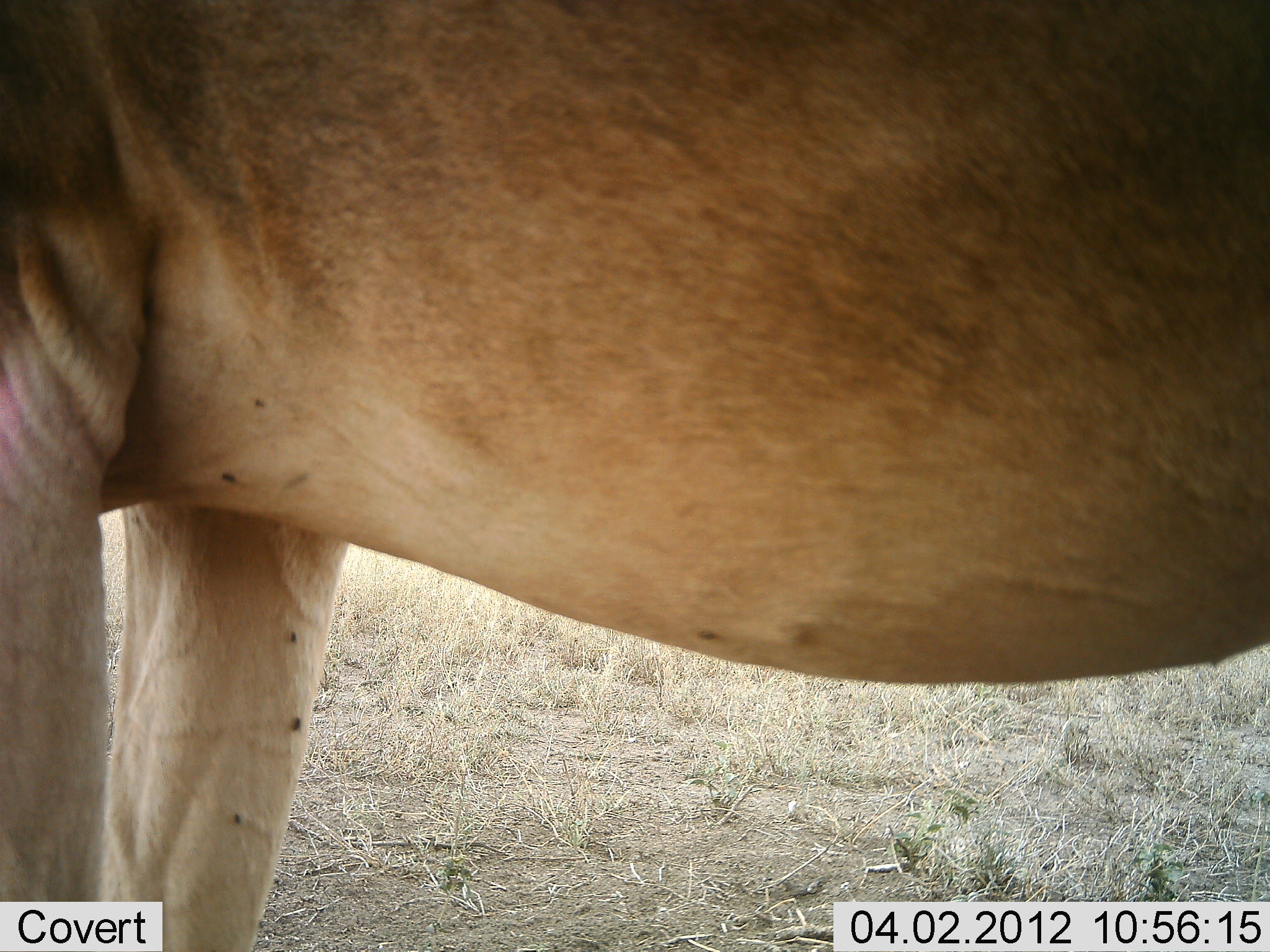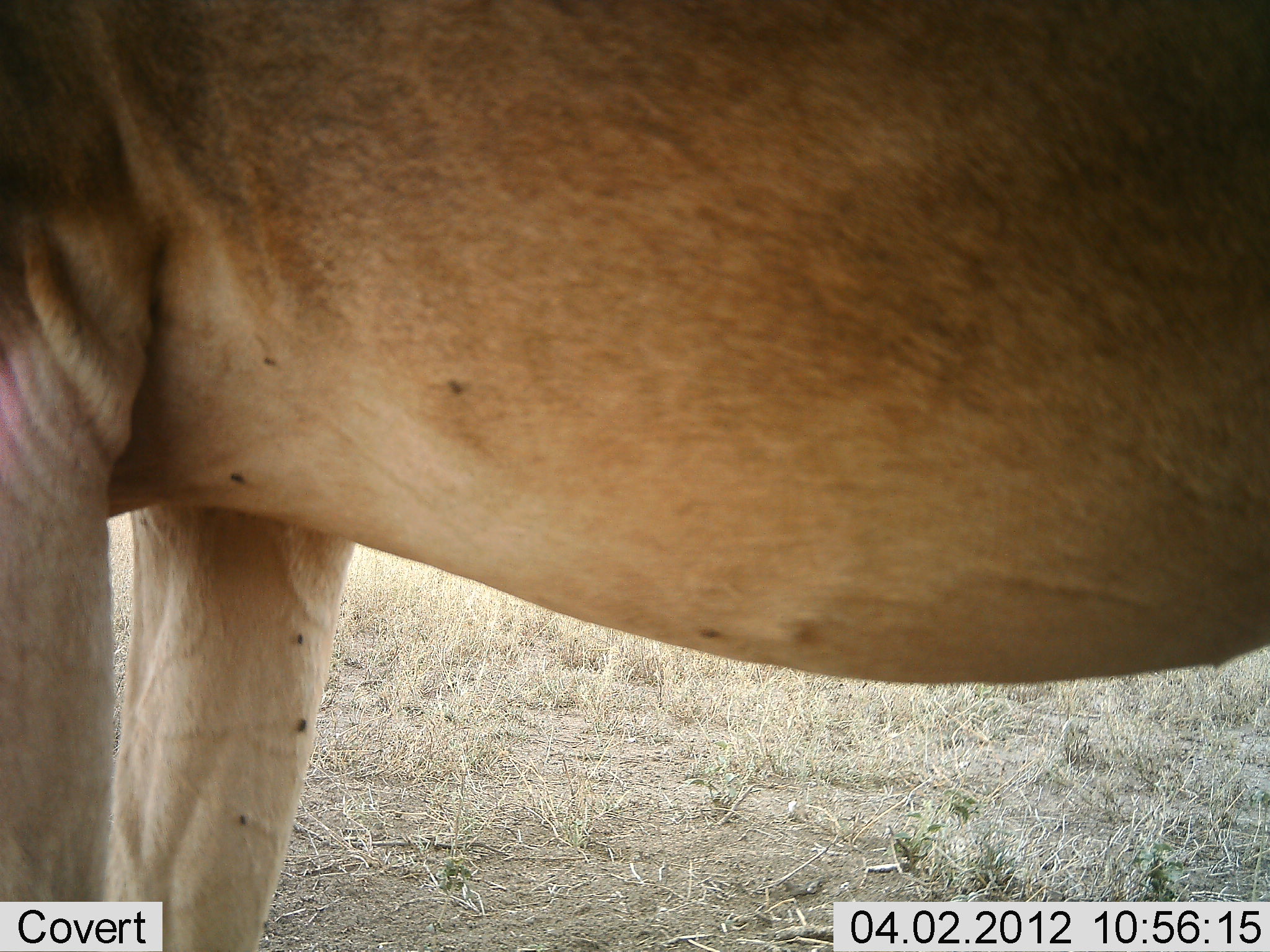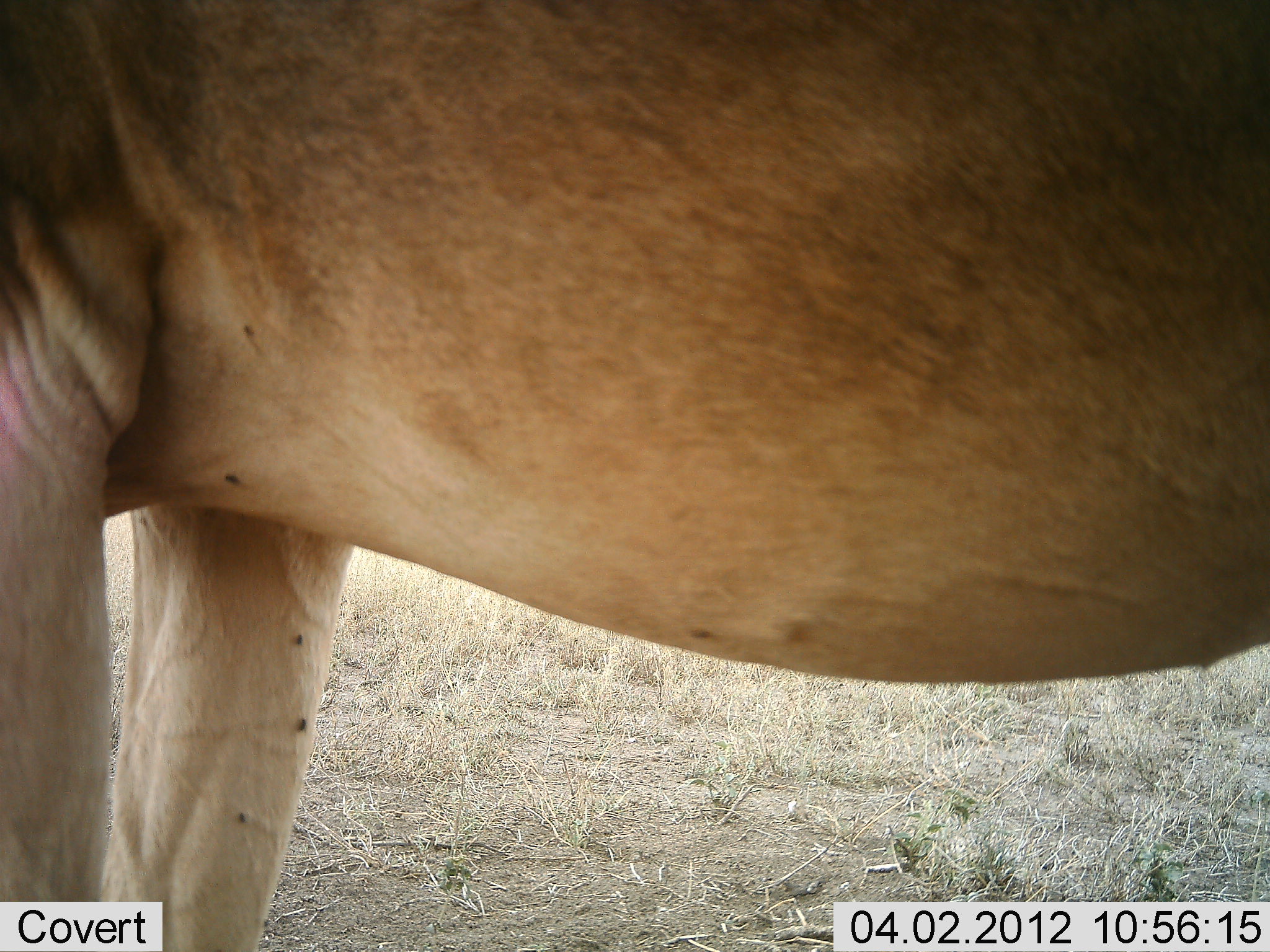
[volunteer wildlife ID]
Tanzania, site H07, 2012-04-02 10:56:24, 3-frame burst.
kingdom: Animalia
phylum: Chordata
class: Mammalia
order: Artiodactyla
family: Bovidae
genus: Alcelaphus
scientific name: Alcelaphus buselaphus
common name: hartebeest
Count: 1.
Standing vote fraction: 100%.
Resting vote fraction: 0%.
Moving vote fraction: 0%.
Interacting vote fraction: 0%.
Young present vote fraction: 0%.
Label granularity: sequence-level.